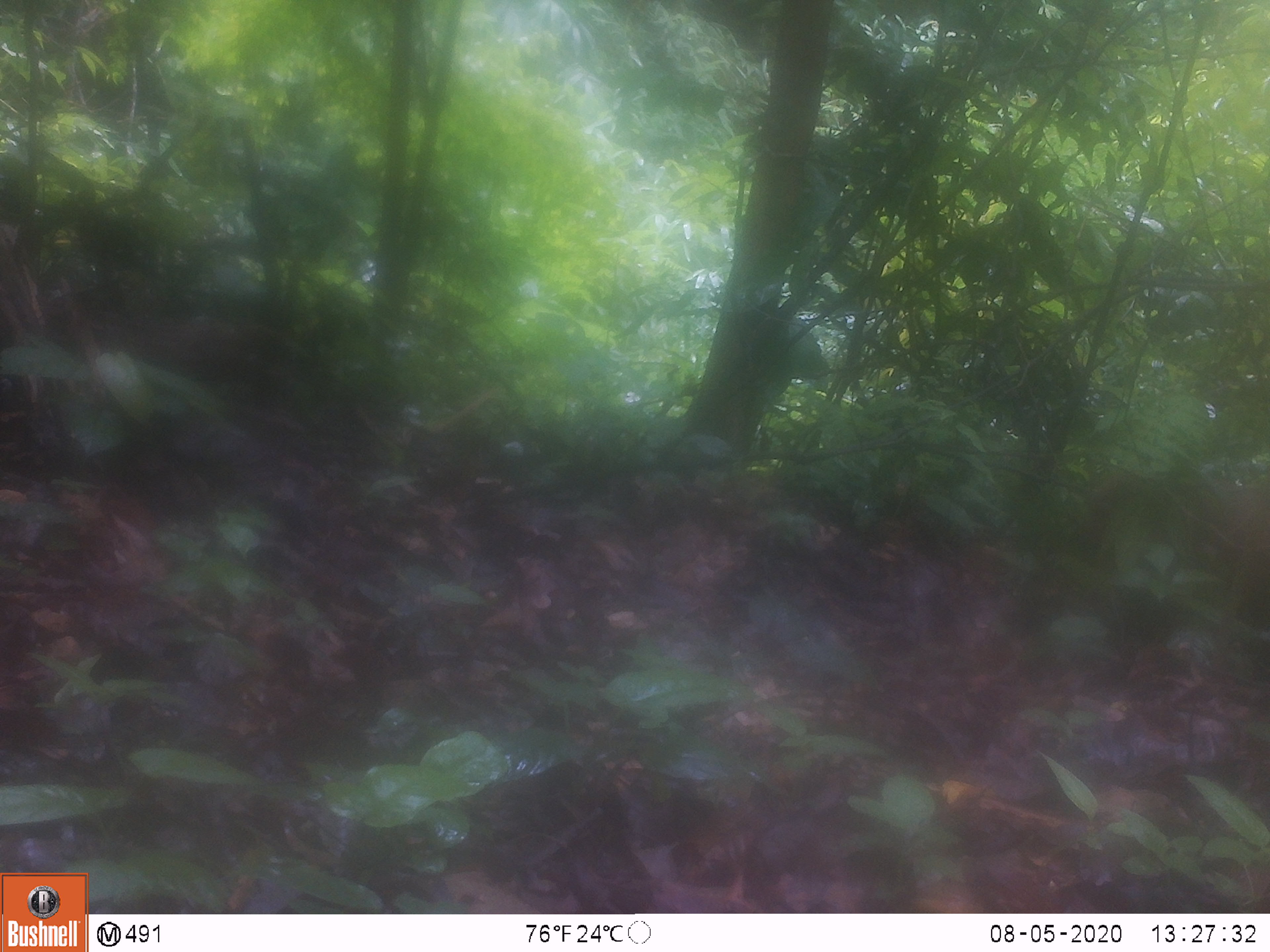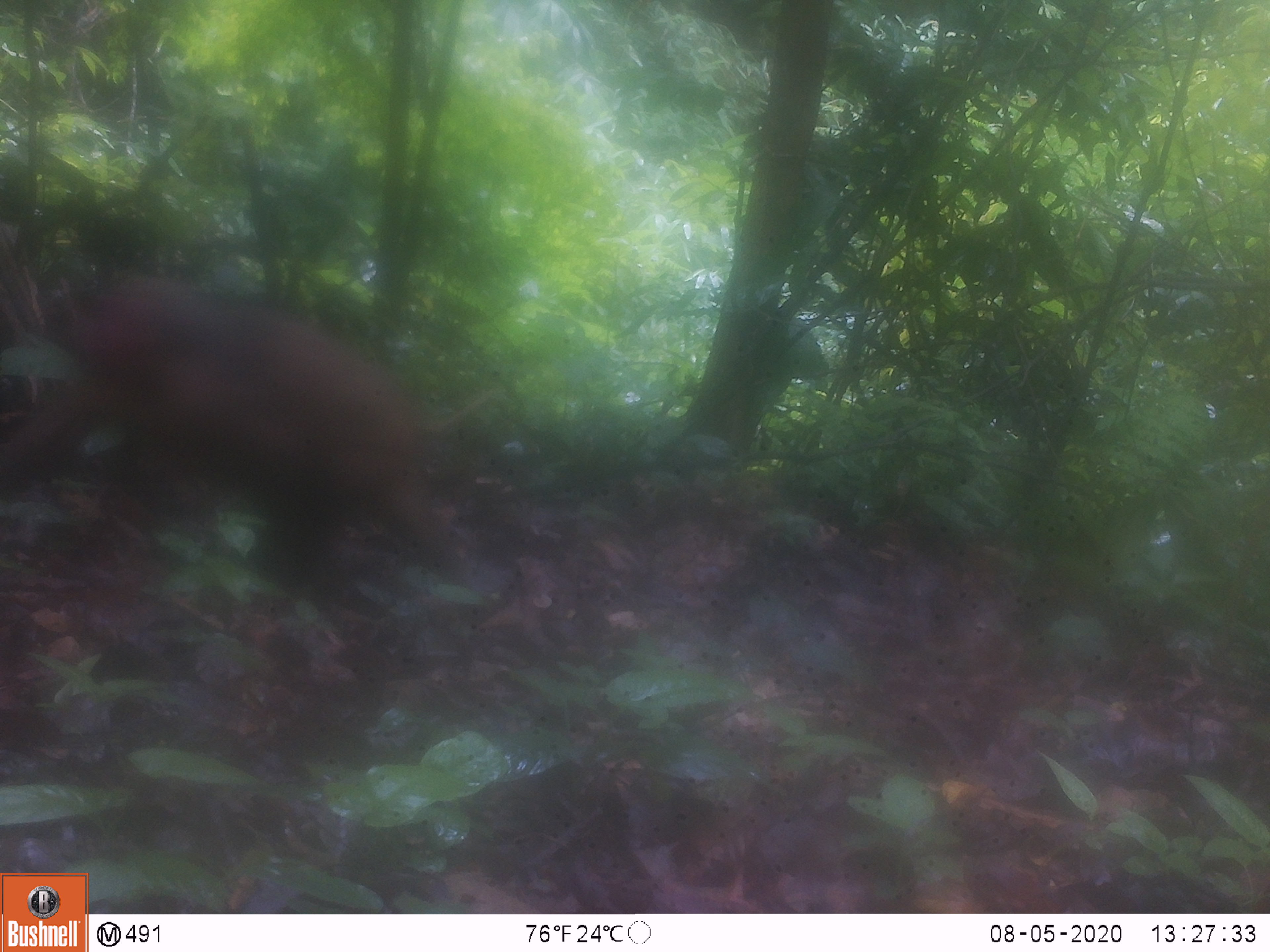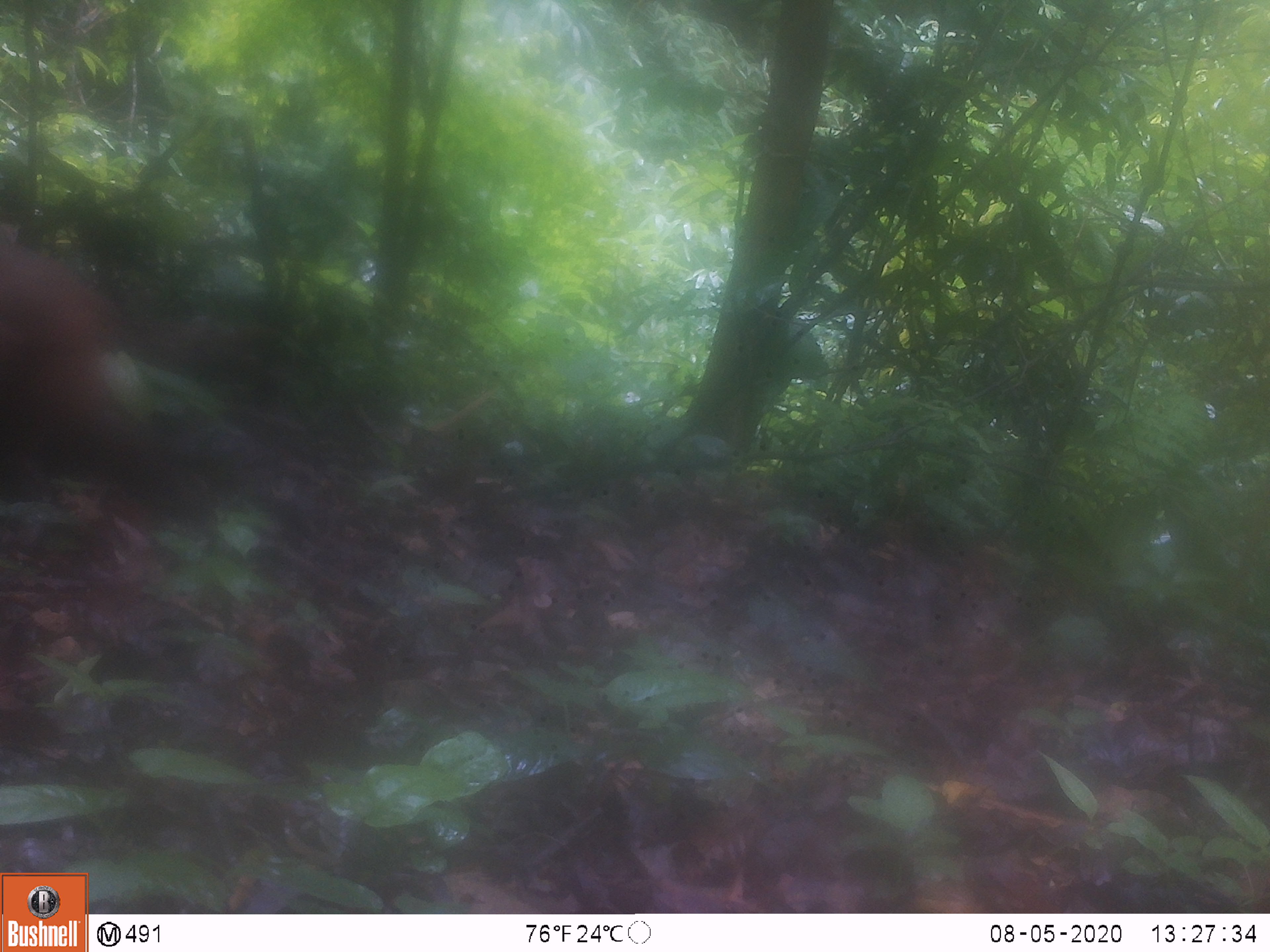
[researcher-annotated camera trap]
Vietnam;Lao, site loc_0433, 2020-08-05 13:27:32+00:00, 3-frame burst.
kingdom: Animalia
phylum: Chordata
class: Mammalia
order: Primates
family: Cercopithecidae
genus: Macaca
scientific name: Macaca arctoides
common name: stump-tailed macaque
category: stump tailed macaque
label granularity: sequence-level